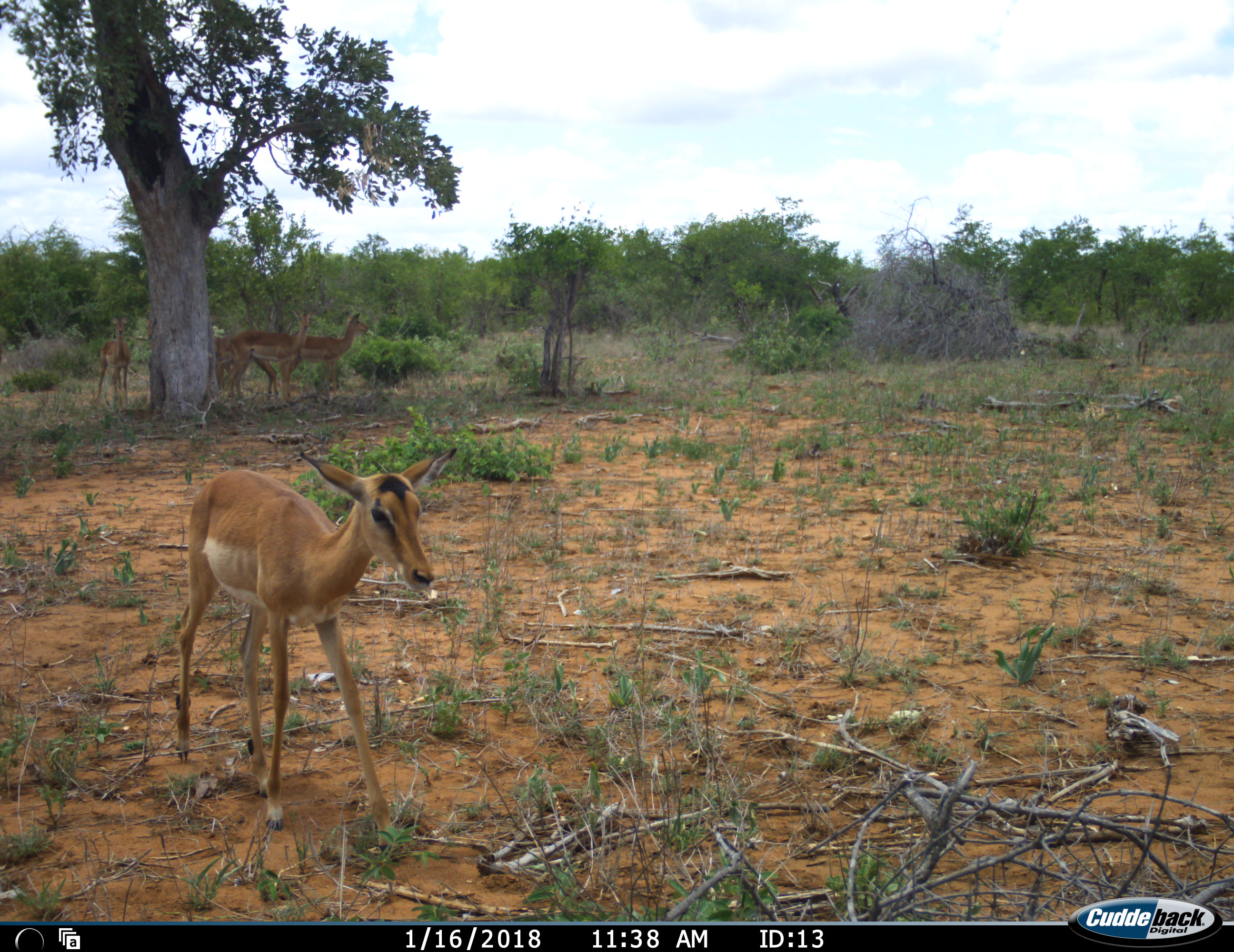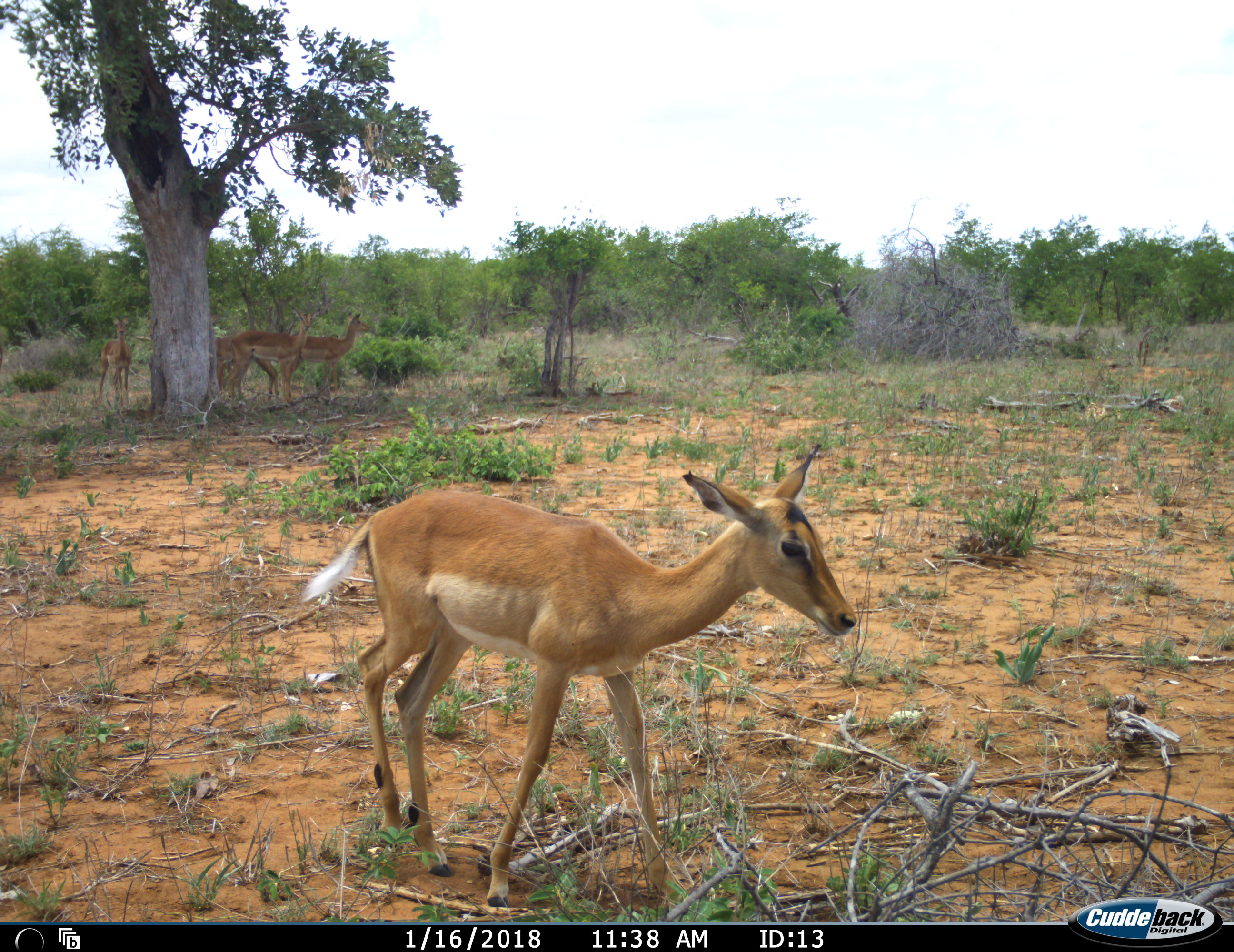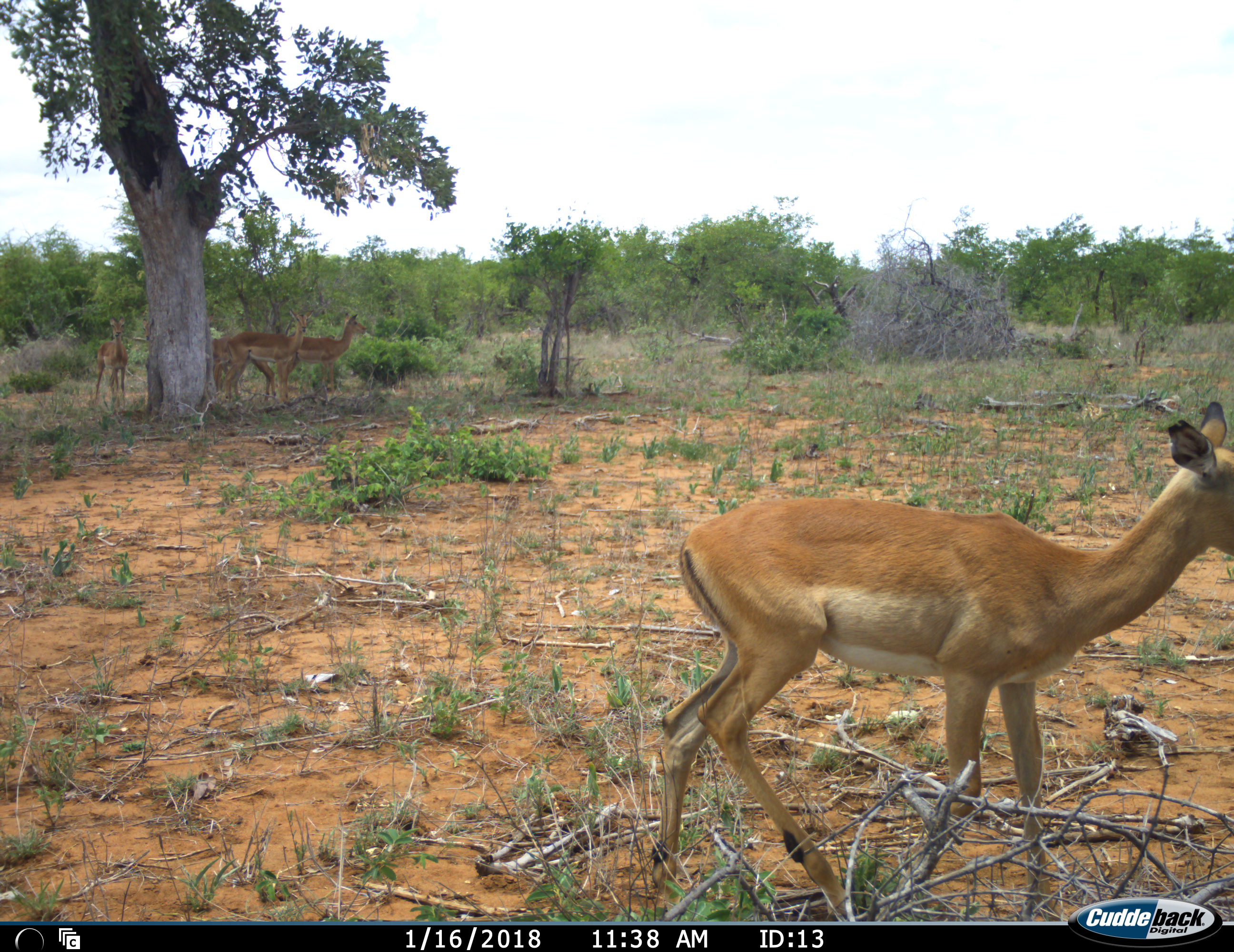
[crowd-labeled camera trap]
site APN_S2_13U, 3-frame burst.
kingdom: Animalia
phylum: Chordata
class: Mammalia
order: Artiodactyla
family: Bovidae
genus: Aepyceros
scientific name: Aepyceros melampus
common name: impala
Impala (Aepyceros melampus), count 5. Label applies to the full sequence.